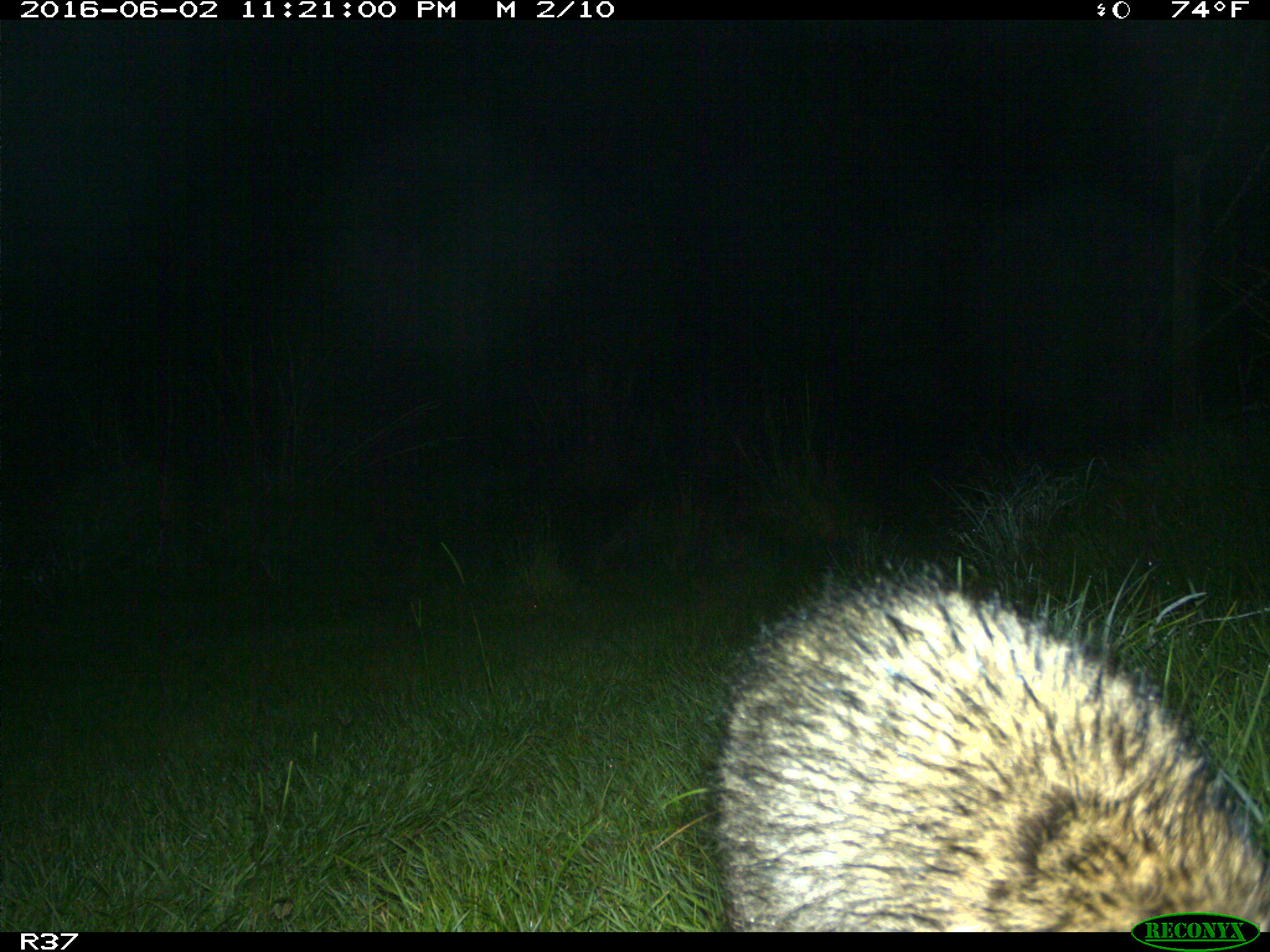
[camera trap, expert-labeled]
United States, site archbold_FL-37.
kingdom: Animalia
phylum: Chordata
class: Mammalia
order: Carnivora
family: Procyonidae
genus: Procyon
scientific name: Procyon lotor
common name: common raccoon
Procyon lotor (common raccoon).